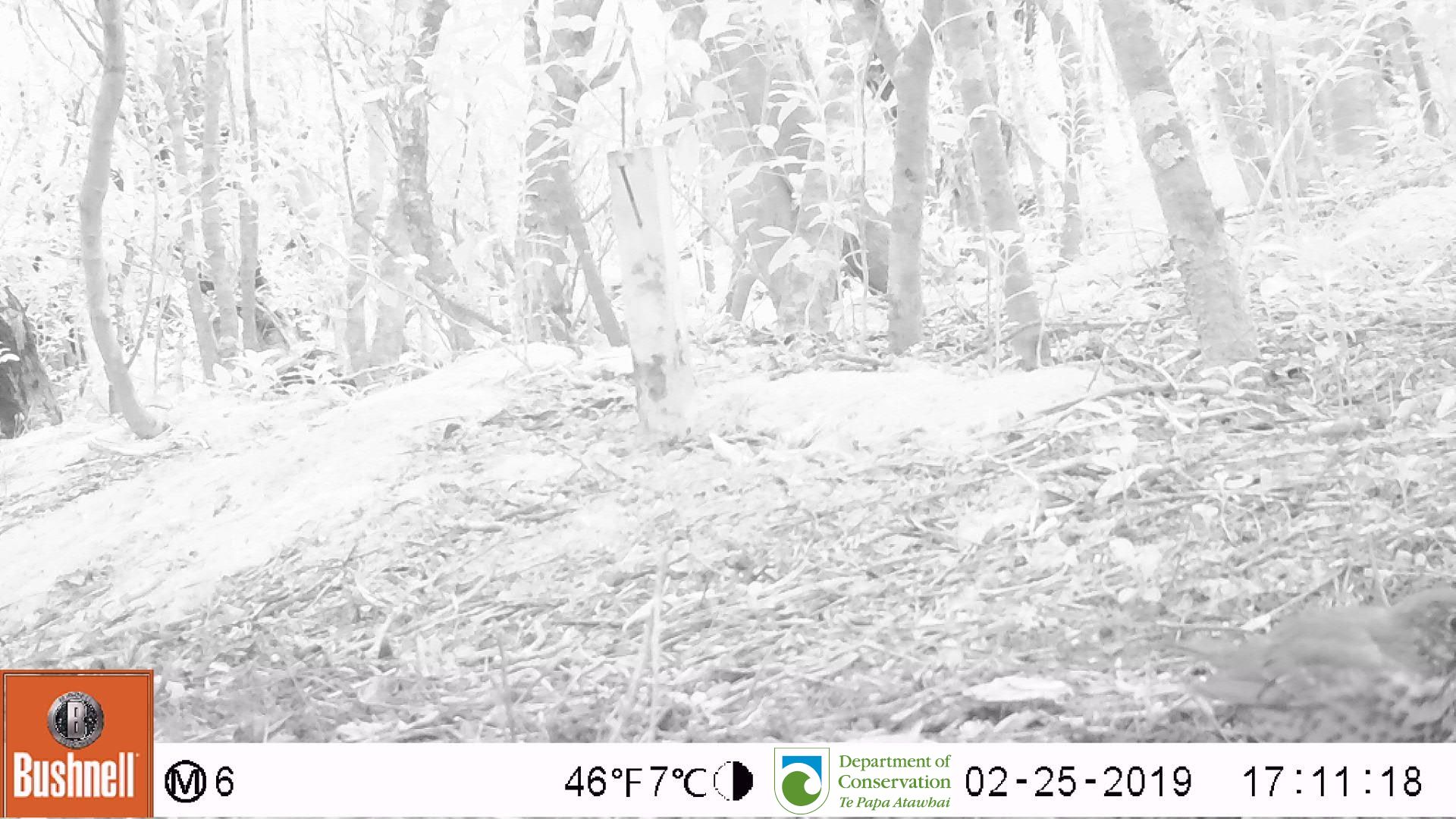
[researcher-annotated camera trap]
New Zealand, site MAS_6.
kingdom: Animalia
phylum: Chordata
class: Aves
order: Passeriformes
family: Turdidae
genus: Turdus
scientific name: Turdus philomelos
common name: song thrush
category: thrush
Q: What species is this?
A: Thrush (song thrush) (Turdus philomelos).